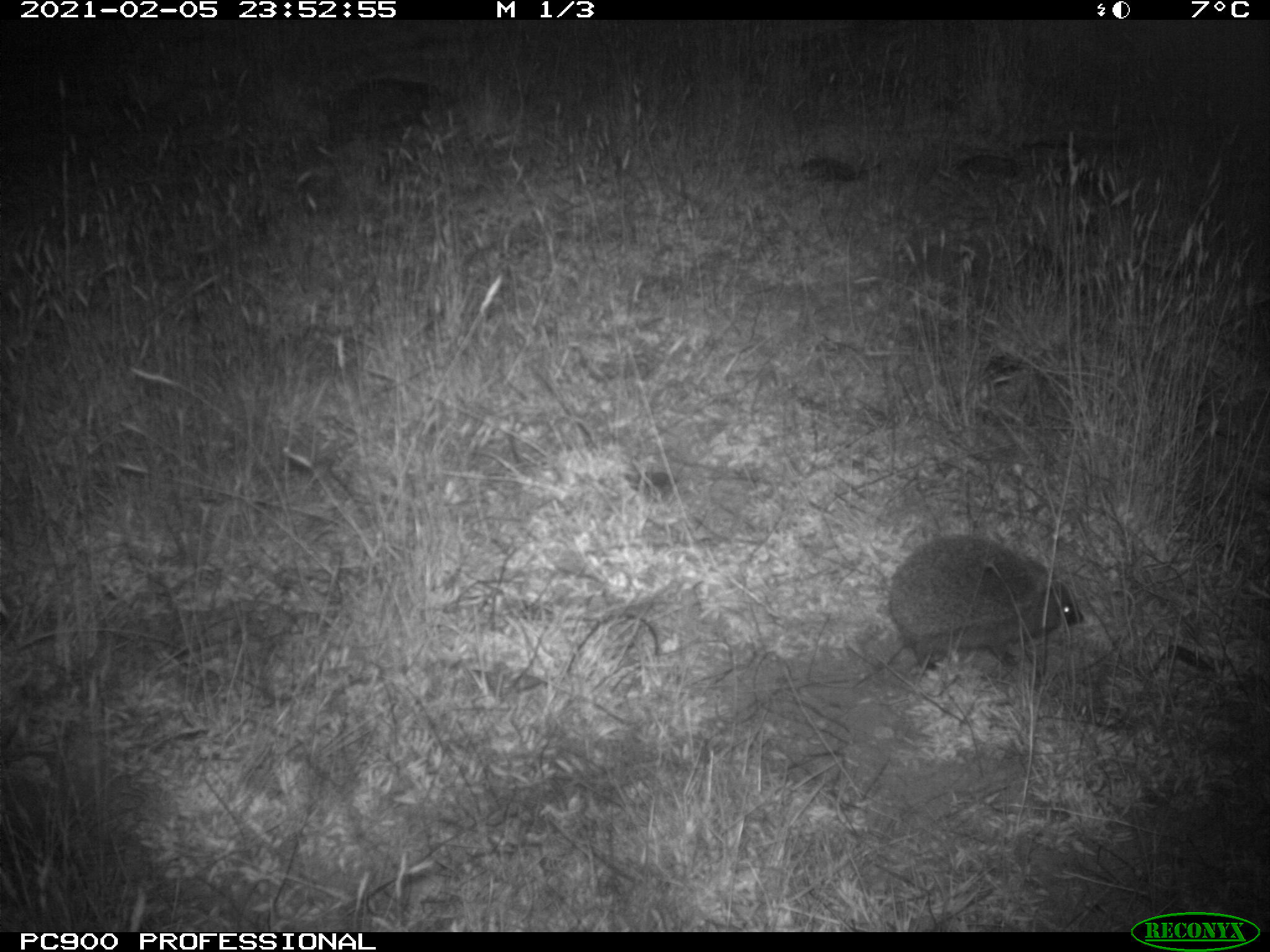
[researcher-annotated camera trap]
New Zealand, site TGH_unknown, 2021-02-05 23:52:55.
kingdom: Animalia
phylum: Chordata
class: Mammalia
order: Eulipotyphla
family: Erinaceidae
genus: Erinaceus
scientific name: Erinaceus europaeus europaeus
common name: european hedgehog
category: hedgehog